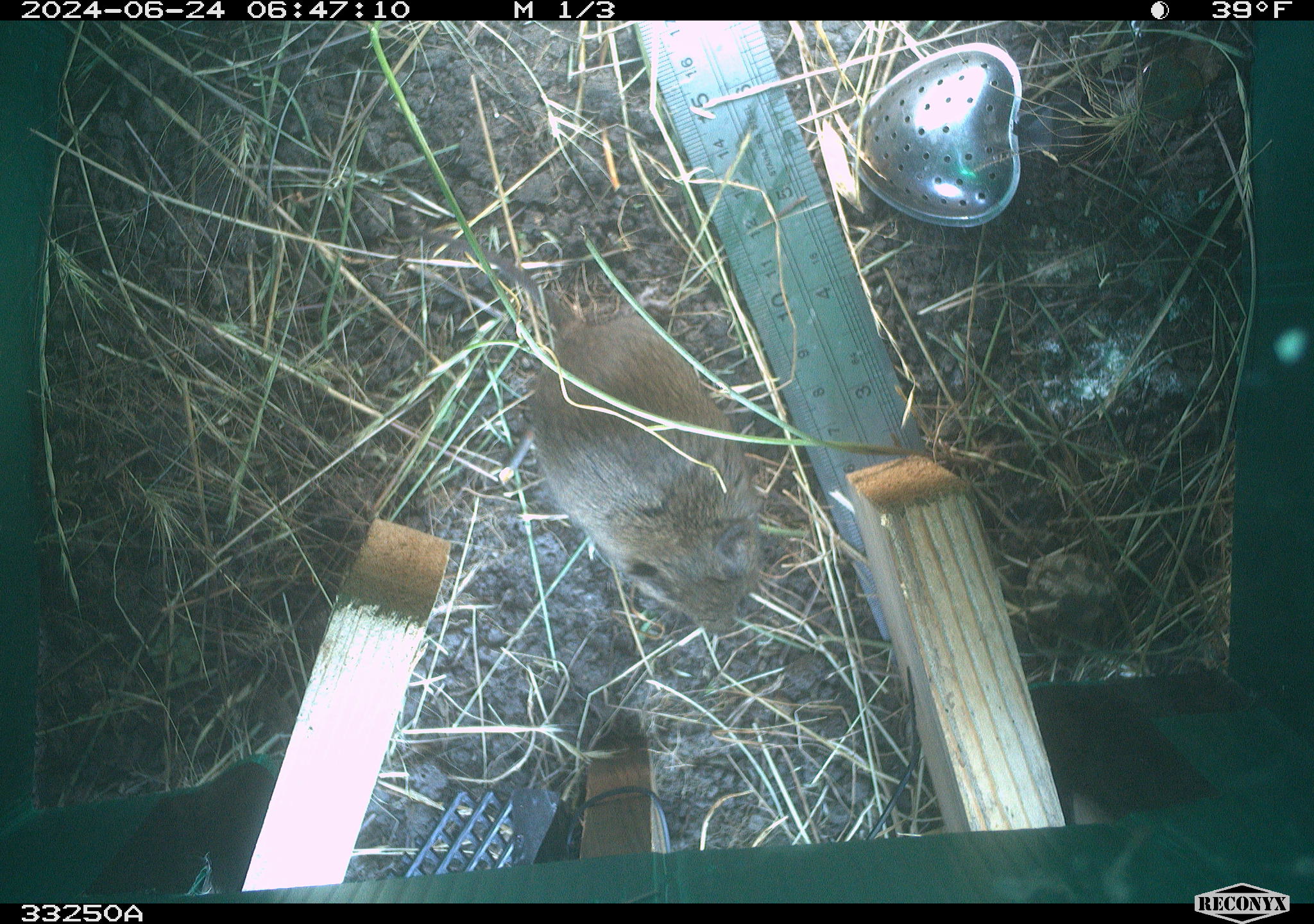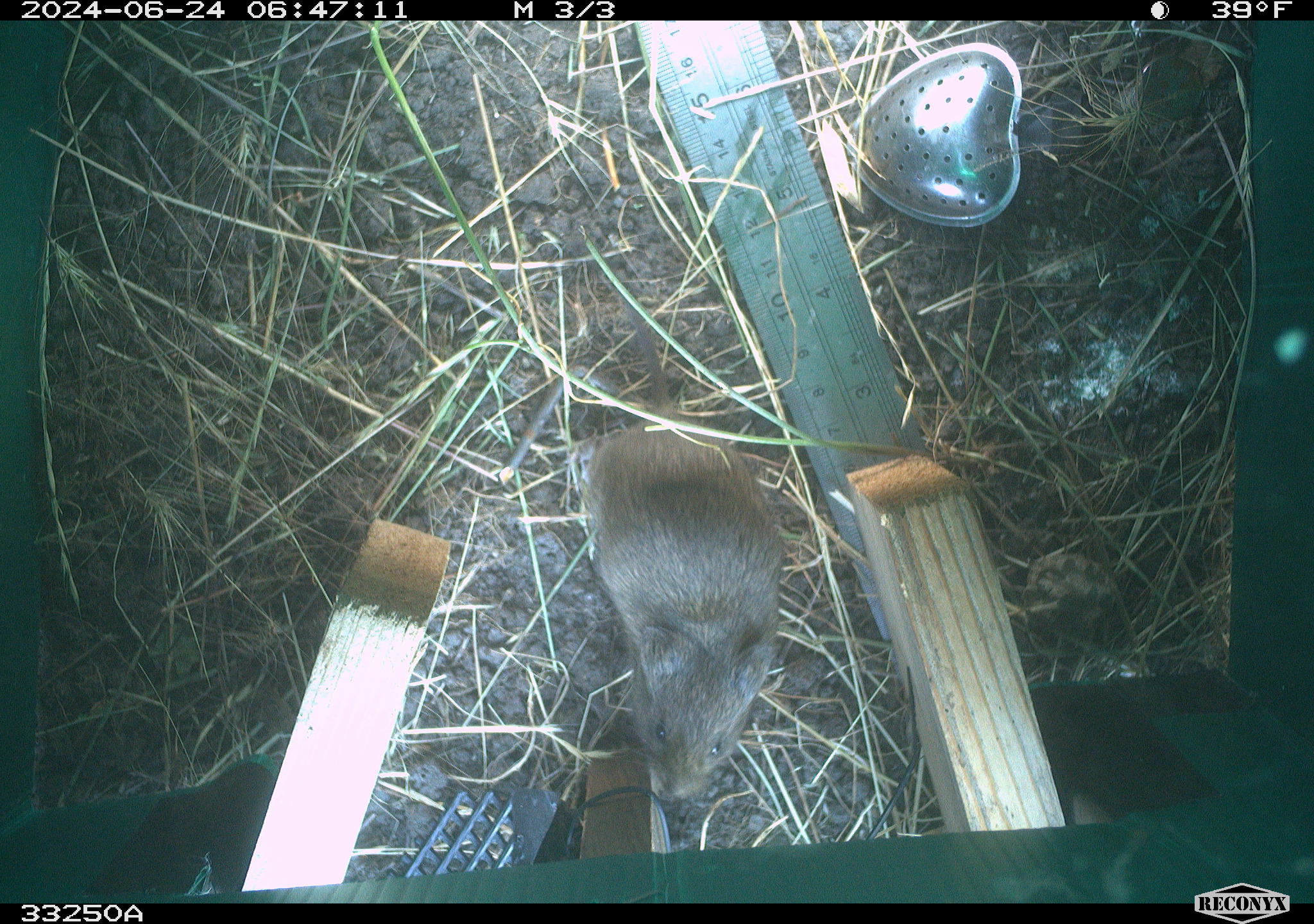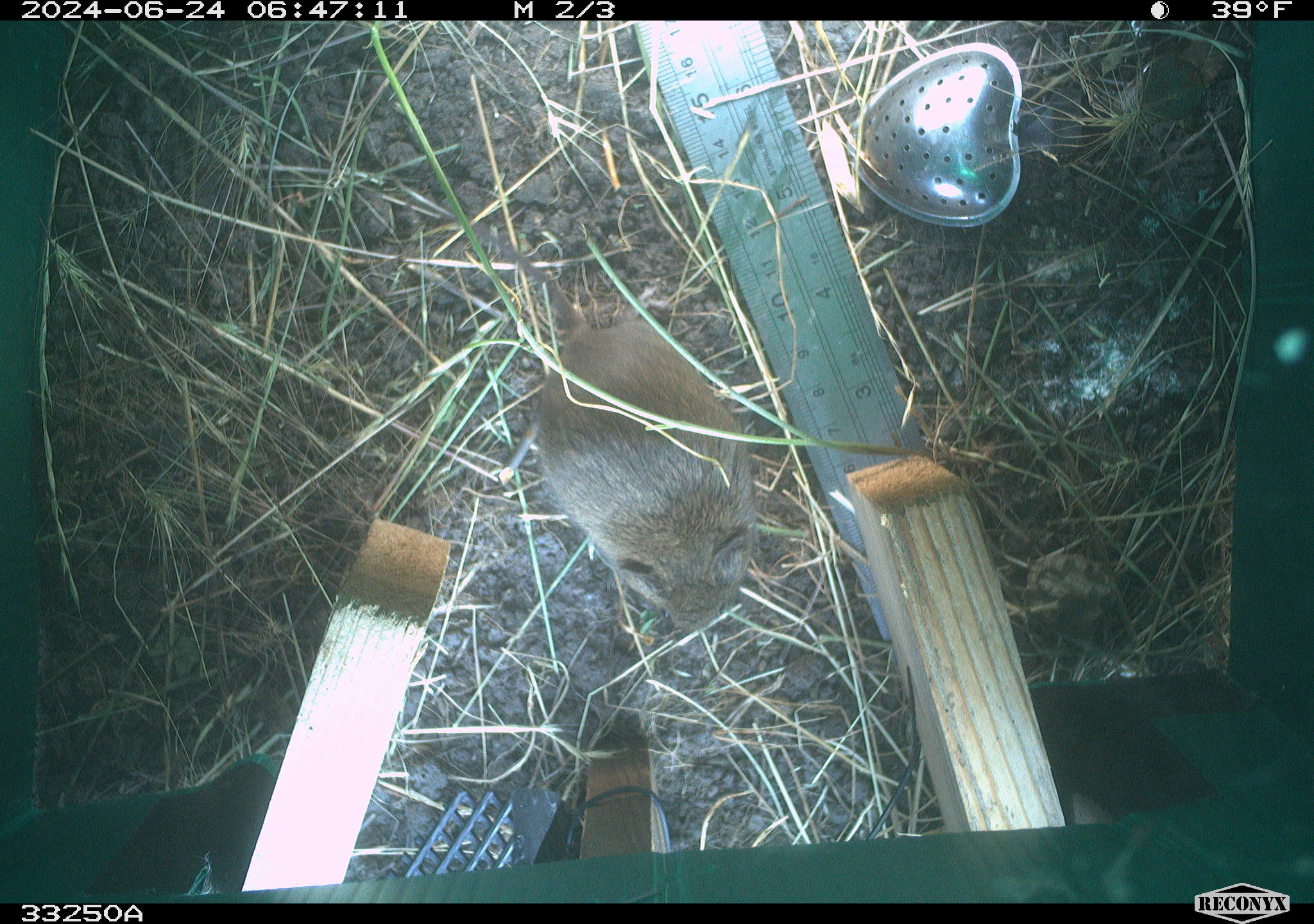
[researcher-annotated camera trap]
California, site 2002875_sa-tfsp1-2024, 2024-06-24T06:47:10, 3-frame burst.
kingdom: Animalia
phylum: Chordata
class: Mammalia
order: Rodentia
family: Cricetidae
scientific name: Arvicolinae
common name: voles, lemmings, and muskrats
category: arvicolinae subfamily